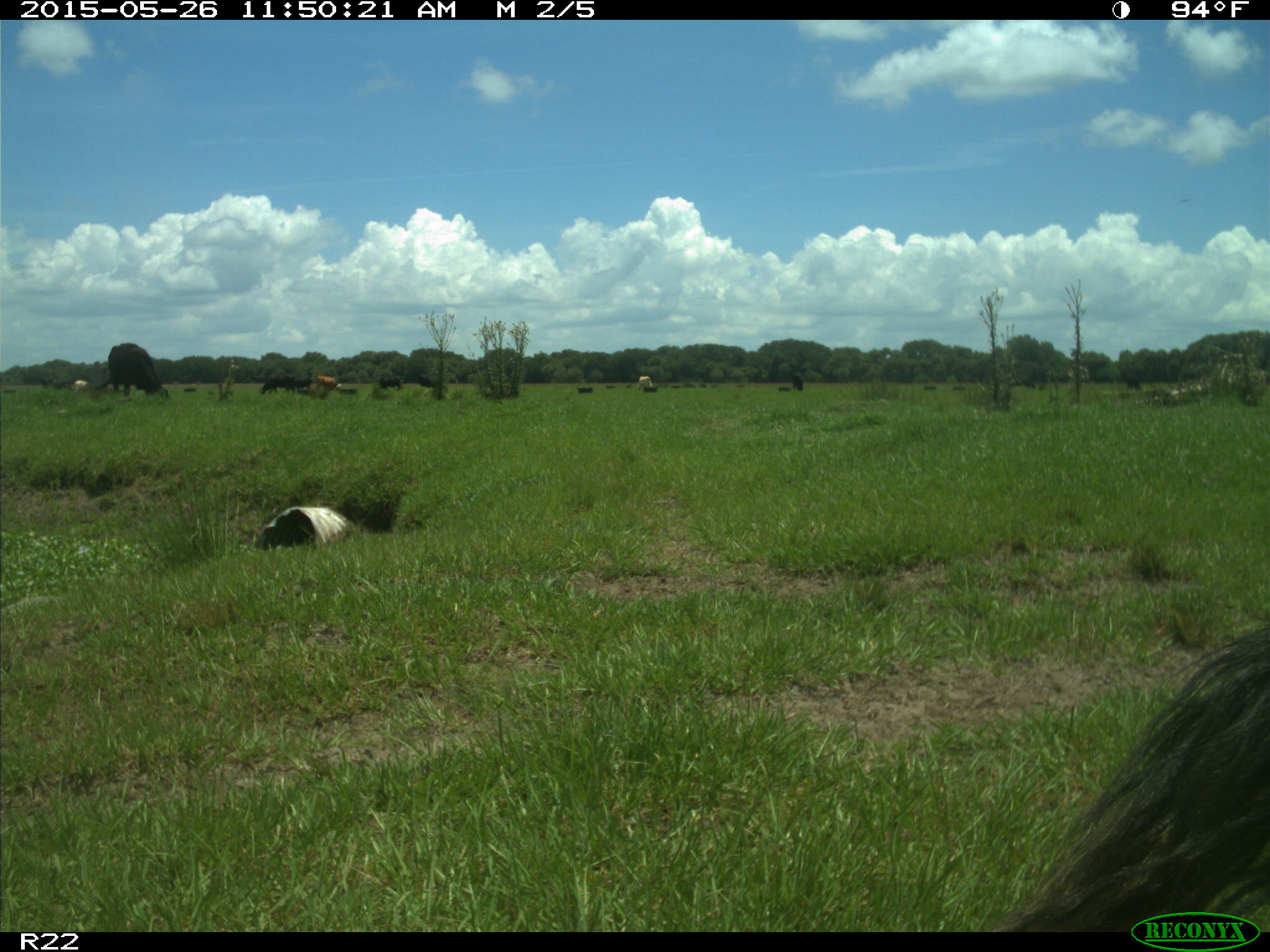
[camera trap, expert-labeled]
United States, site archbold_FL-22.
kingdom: Animalia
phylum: Chordata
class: Mammalia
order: Artiodactyla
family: Bovidae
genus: Bos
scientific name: Bos taurus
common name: domestic cow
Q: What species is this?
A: Bos taurus (domestic cow).